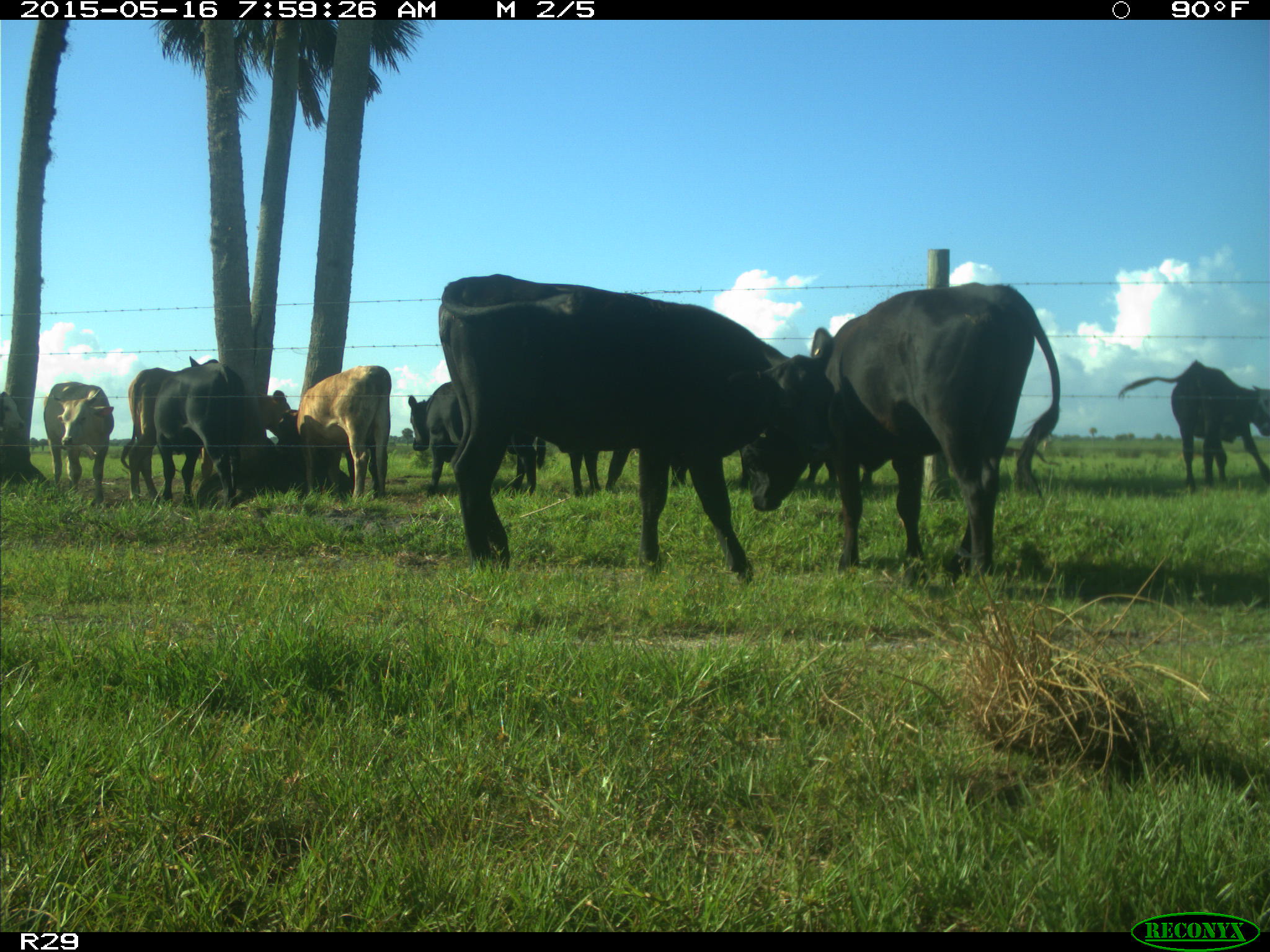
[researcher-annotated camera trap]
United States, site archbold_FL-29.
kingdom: Animalia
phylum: Chordata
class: Mammalia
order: Artiodactyla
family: Bovidae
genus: Bos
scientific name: Bos taurus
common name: domestic cow